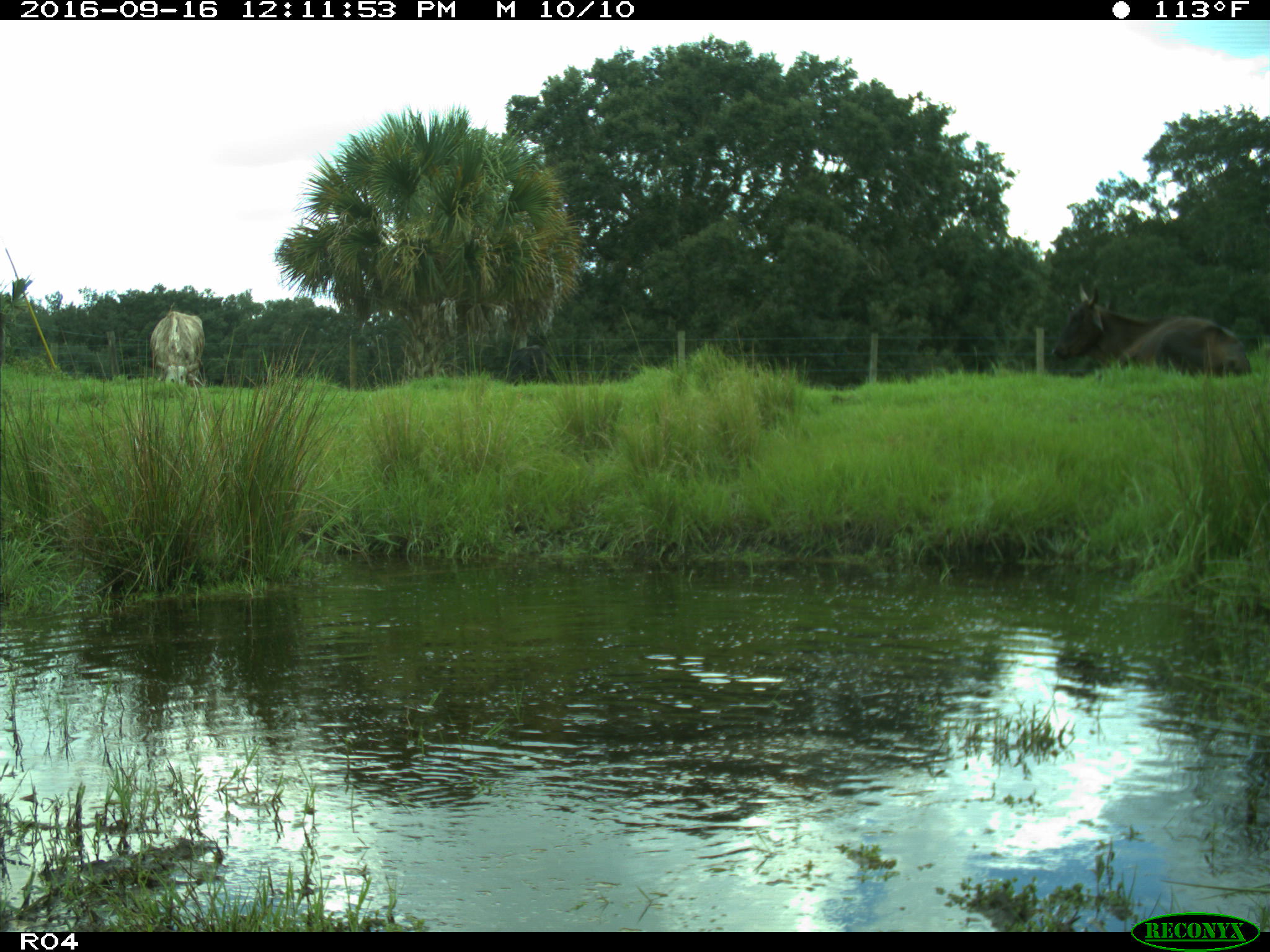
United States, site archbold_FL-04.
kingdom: Animalia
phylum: Chordata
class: Mammalia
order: Artiodactyla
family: Bovidae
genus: Bos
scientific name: Bos taurus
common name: domestic cow